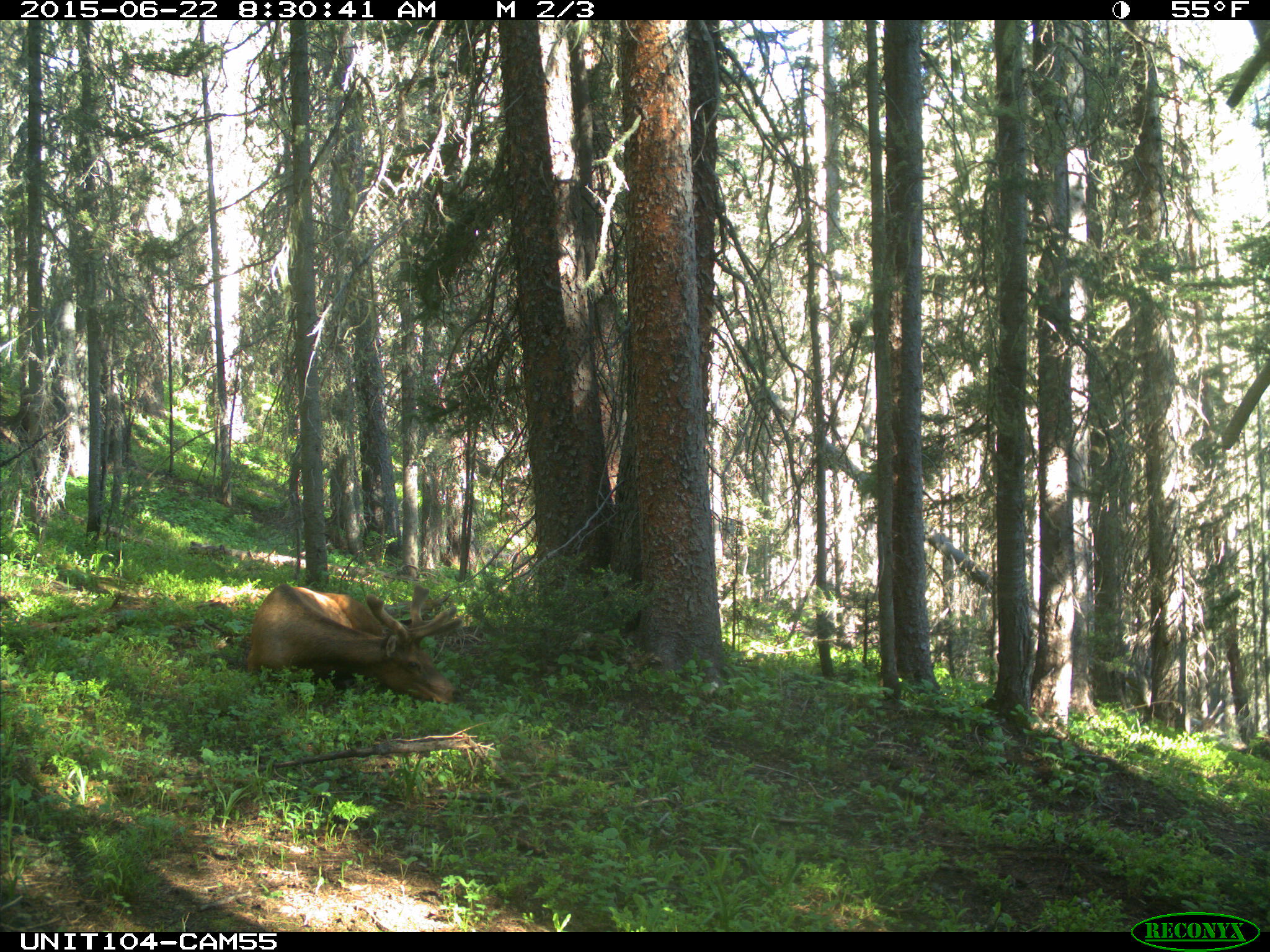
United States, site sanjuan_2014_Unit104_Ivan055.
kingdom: Animalia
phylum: Chordata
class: Mammalia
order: Artiodactyla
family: Cervidae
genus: Cervus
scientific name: Cervus elaphus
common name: red deer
Cervus elaphus (red deer).